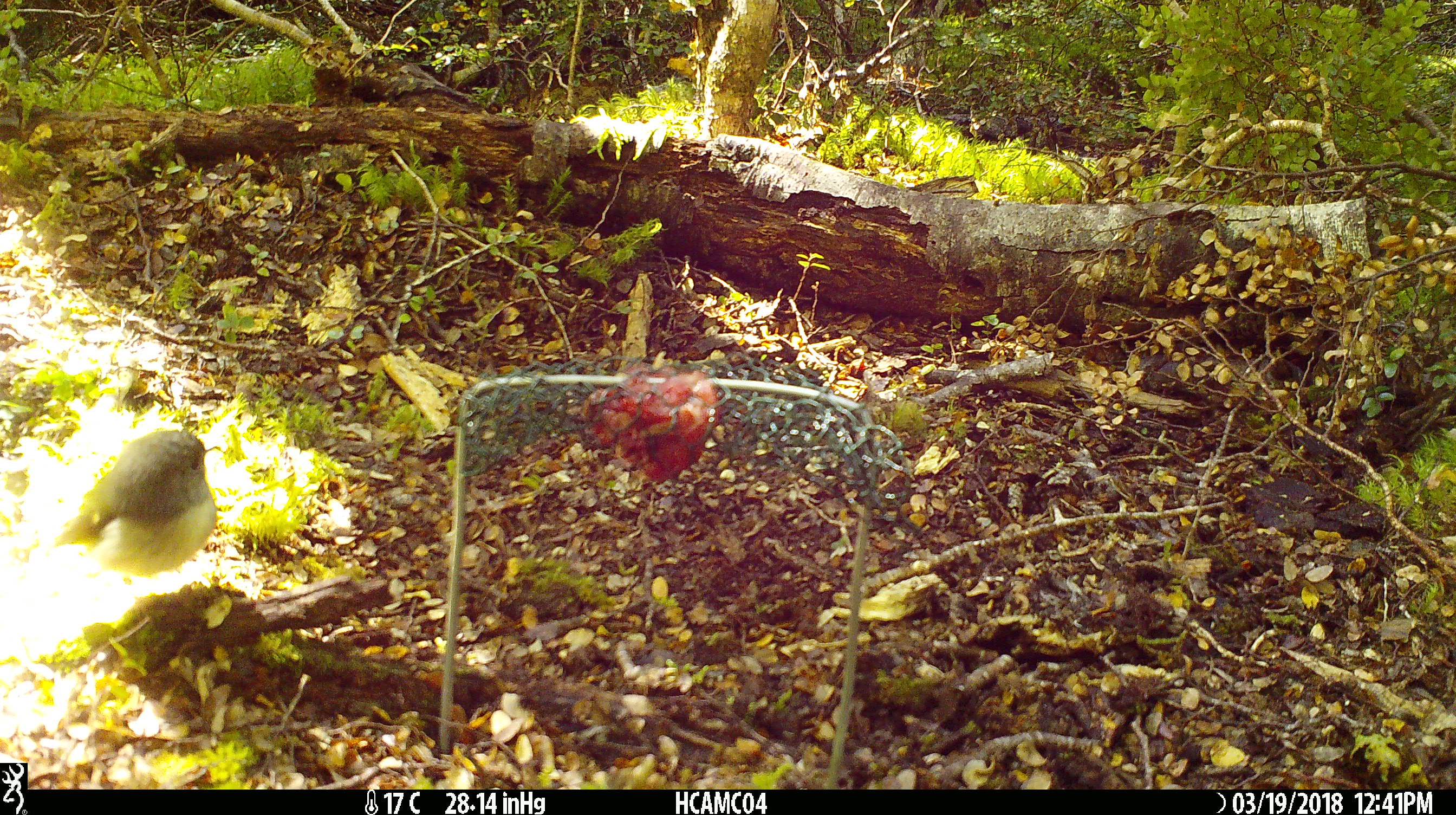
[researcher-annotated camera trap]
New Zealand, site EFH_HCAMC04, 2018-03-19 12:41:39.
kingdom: Animalia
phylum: Chordata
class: Aves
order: Passeriformes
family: Petroicidae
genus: Petroica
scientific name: Petroica macrocephala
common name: tomtit